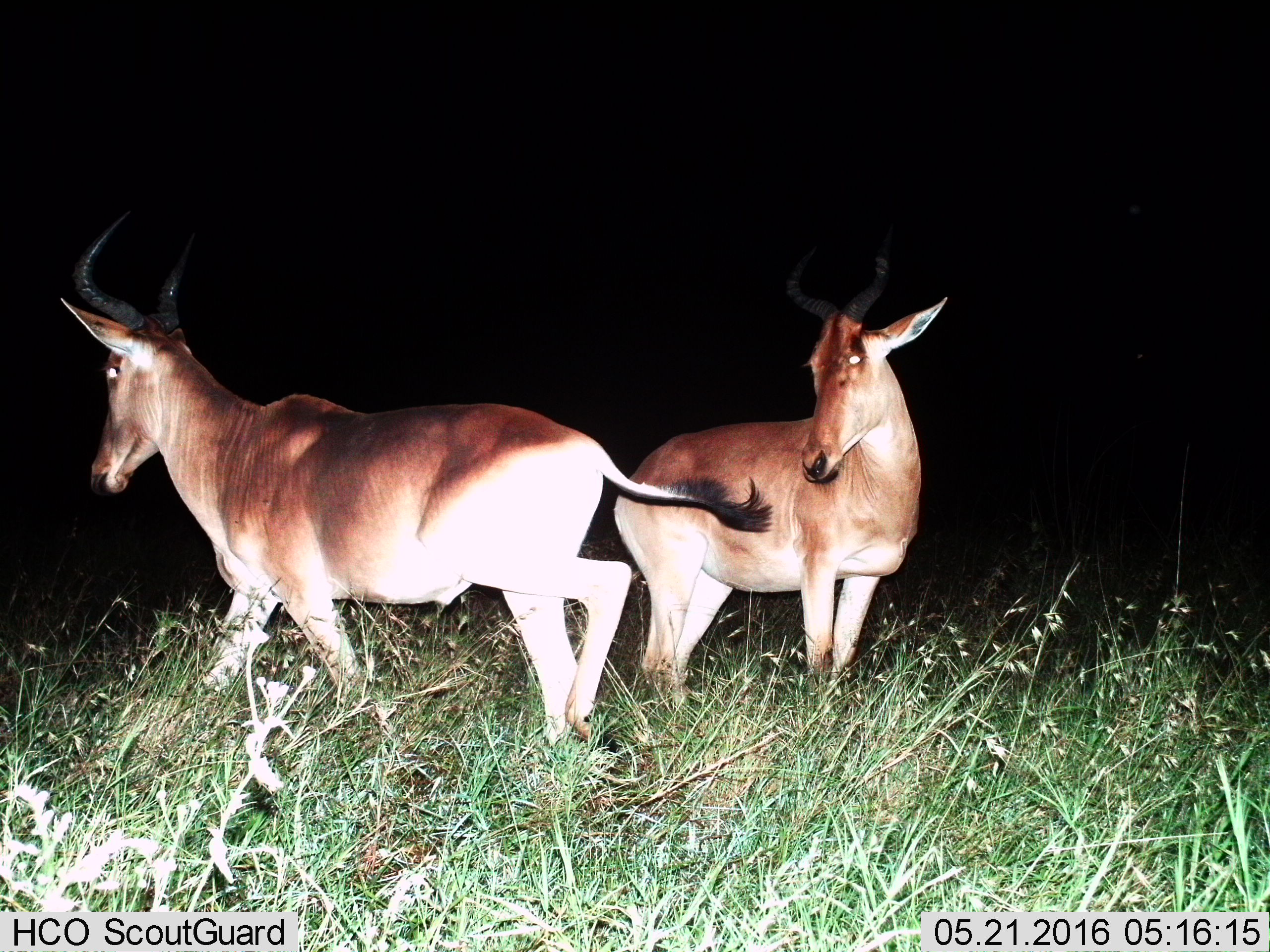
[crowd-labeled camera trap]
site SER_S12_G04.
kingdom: Animalia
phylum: Chordata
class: Mammalia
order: Artiodactyla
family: Bovidae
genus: Alcelaphus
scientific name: Alcelaphus buselaphus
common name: hartebeest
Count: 2.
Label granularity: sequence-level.